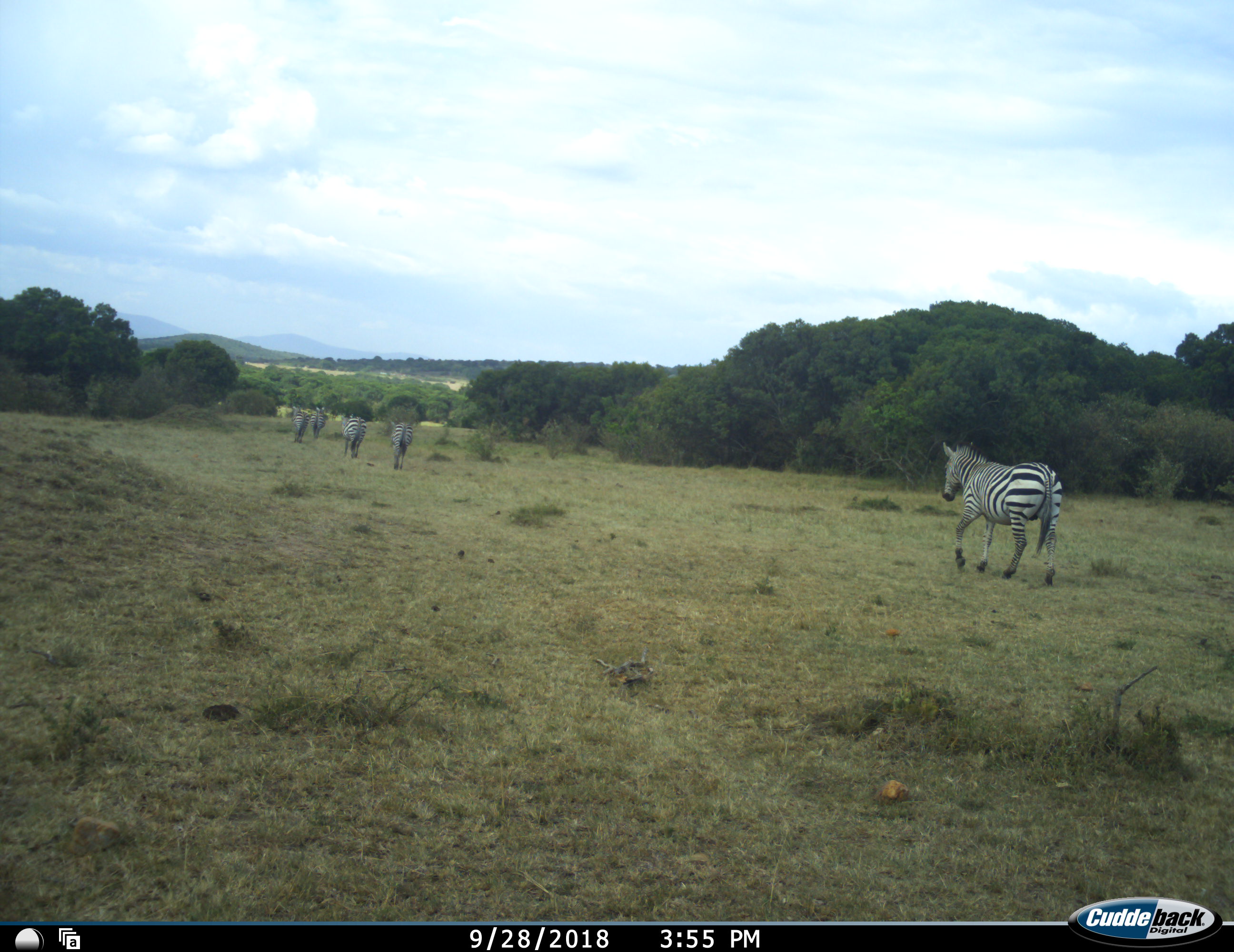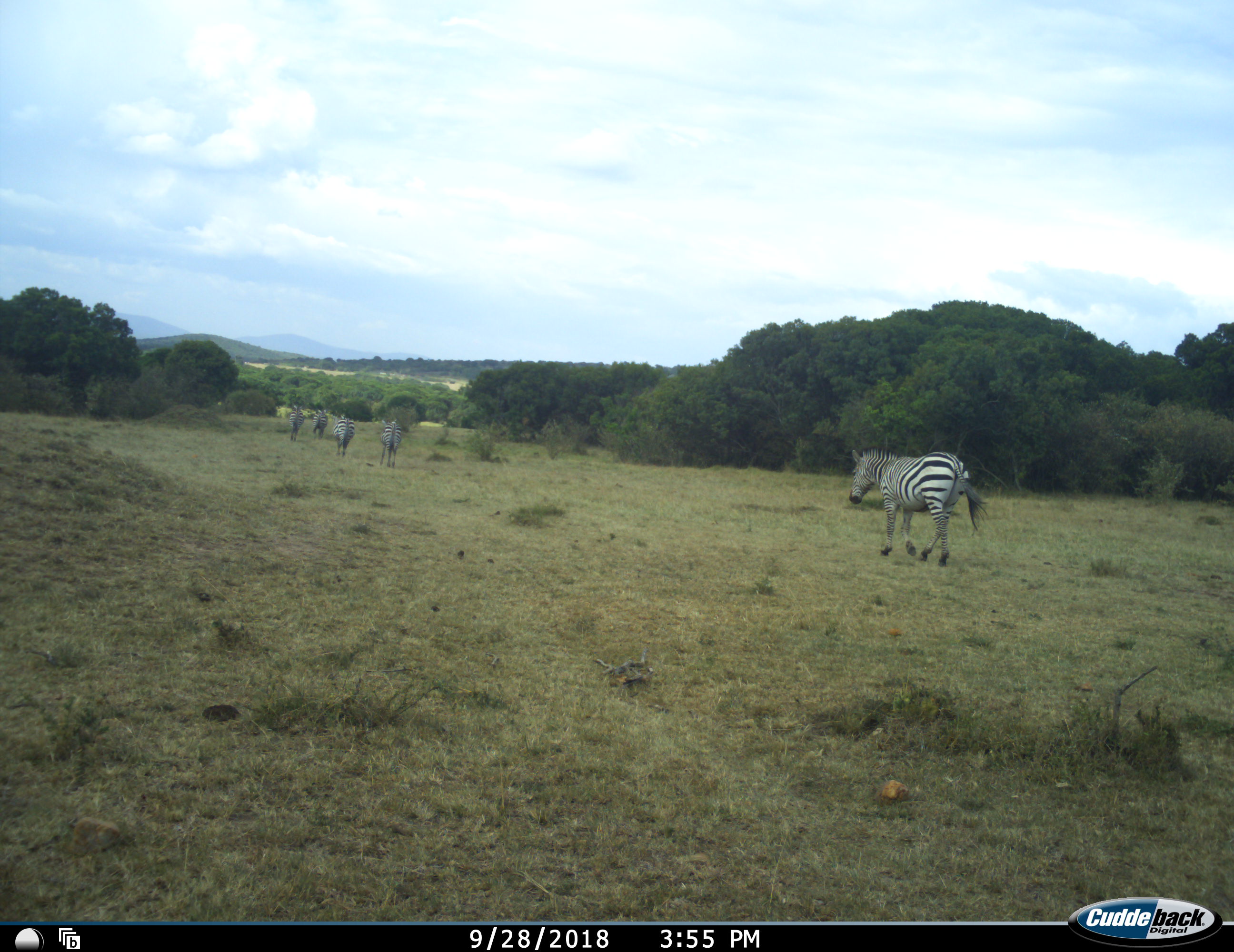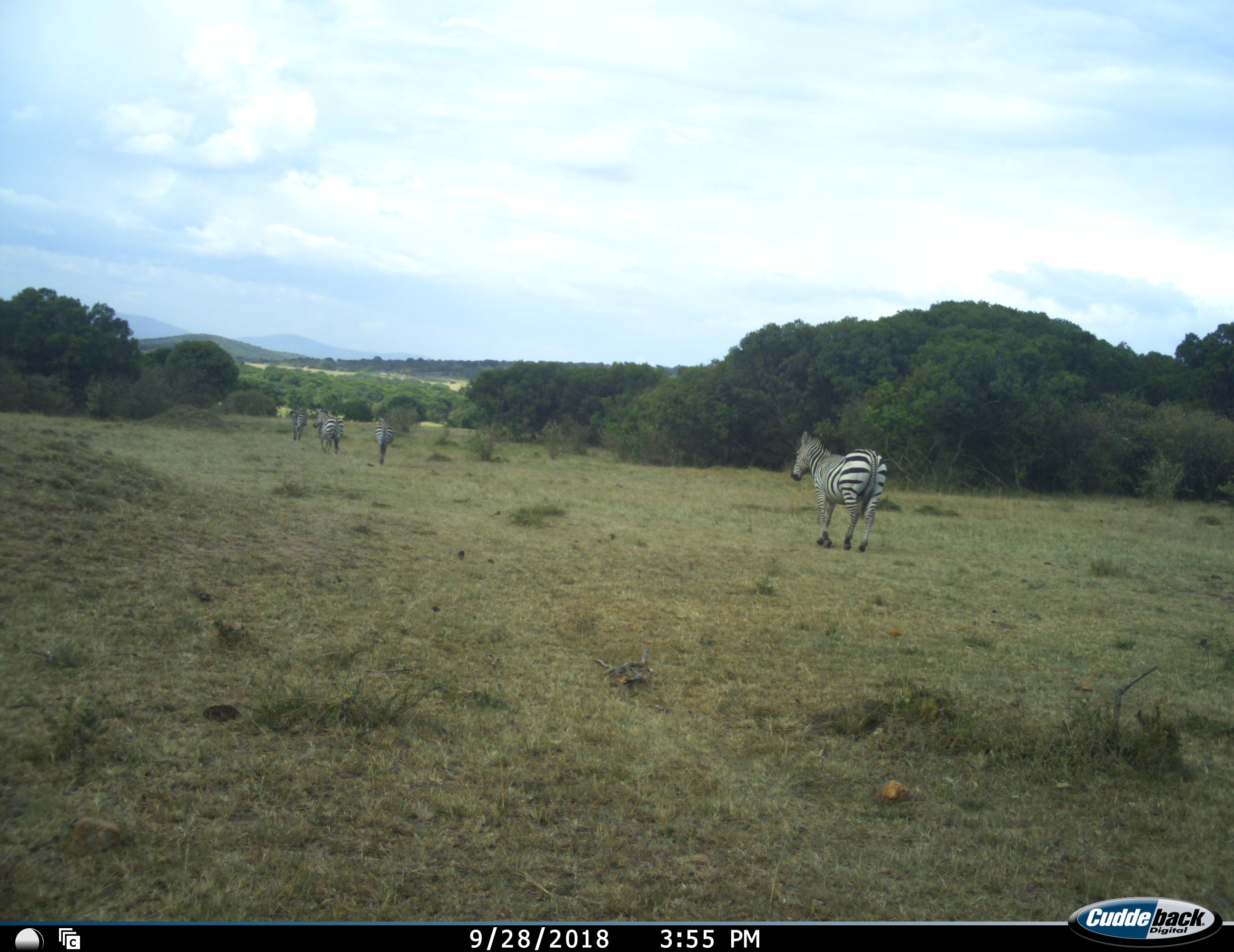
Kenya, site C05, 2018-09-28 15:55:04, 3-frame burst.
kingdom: Animalia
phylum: Chordata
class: Mammalia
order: Perissodactyla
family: Equidae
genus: Equus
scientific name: Equus quagga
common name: plains zebra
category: zebra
Zebra (plains zebra) (Equus quagga), count 5. Behavior (volunteer vote fractions): standing 0%, resting 0%, moving 100%, interacting 0%. Young present (vote fraction): 0%. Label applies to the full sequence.